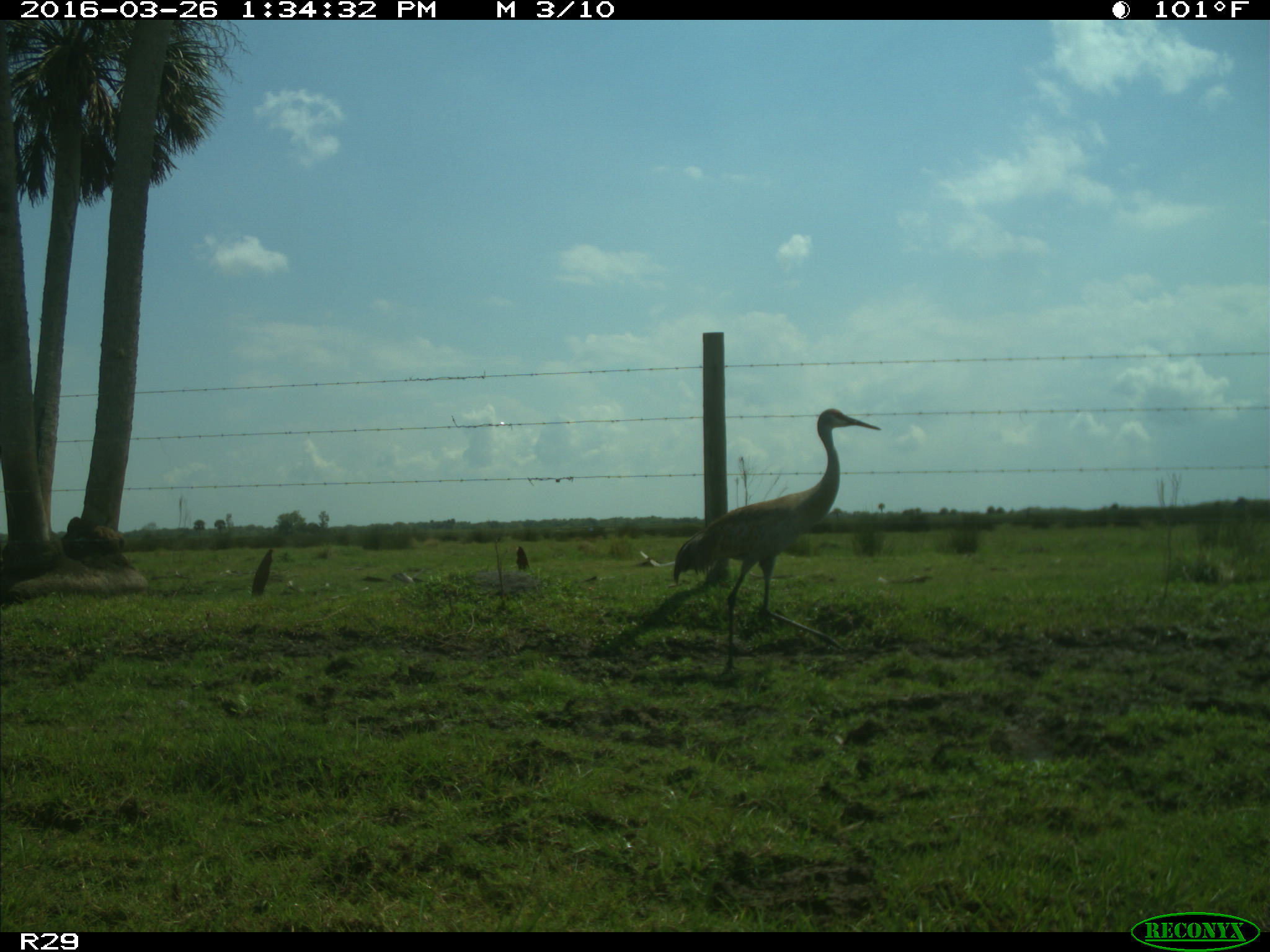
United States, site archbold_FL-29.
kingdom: Animalia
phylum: Chordata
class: Aves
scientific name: Aves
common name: birds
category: unidentified bird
Unidentified bird (birds) (Aves).